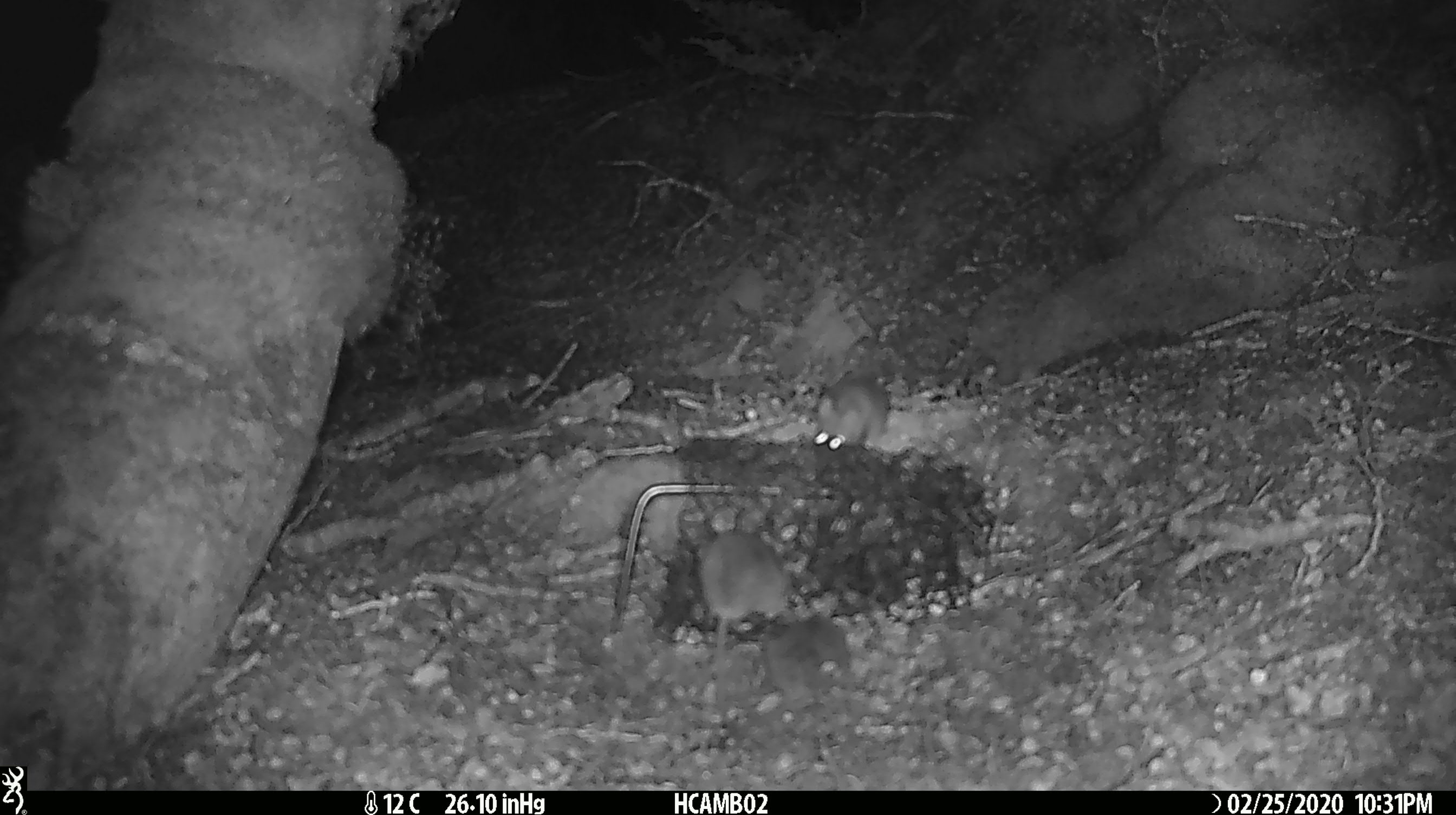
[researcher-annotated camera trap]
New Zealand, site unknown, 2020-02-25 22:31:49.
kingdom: Animalia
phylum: Chordata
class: Mammalia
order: Rodentia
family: Muridae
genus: Mus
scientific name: Mus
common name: mouse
Mouse (Mus).